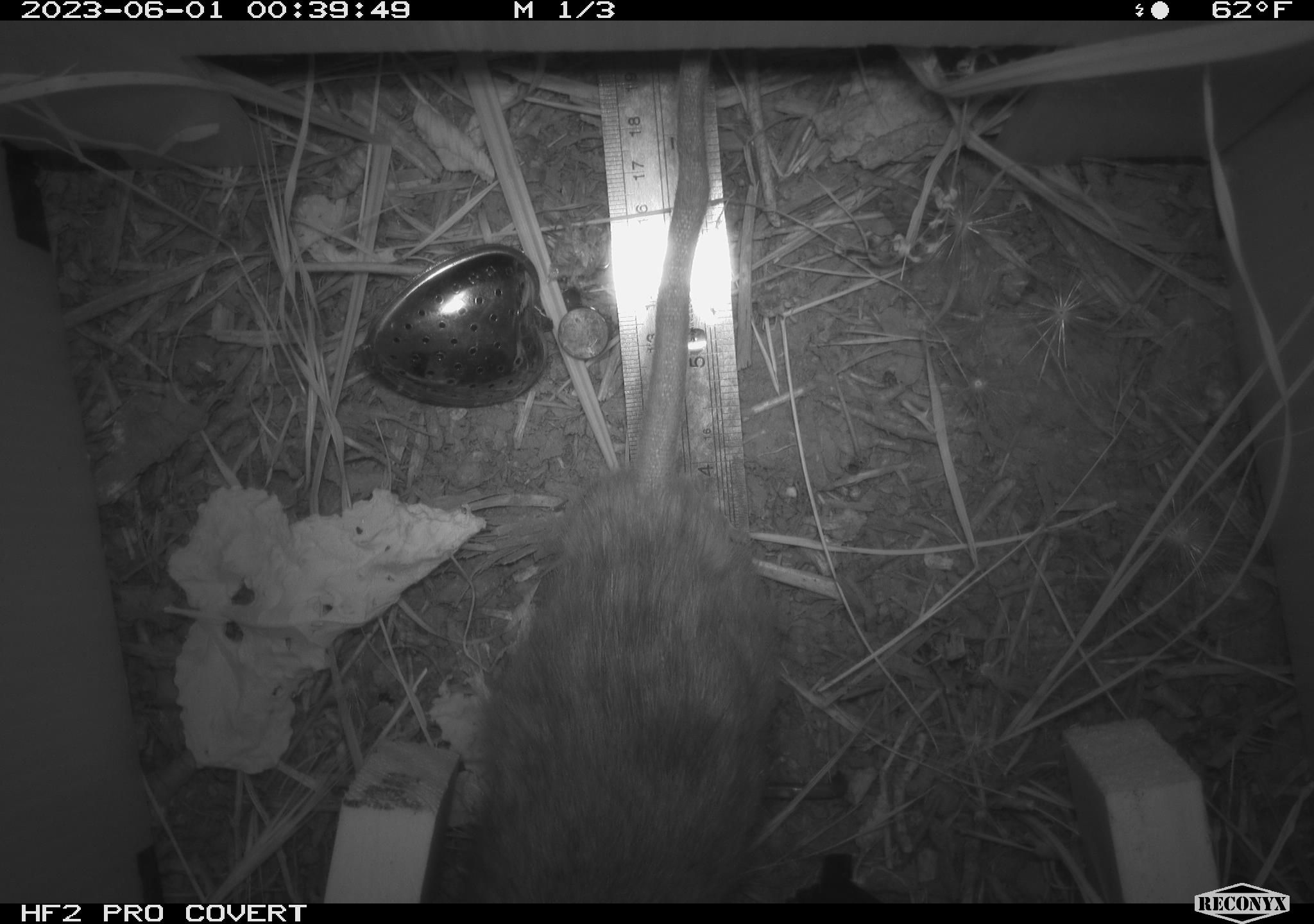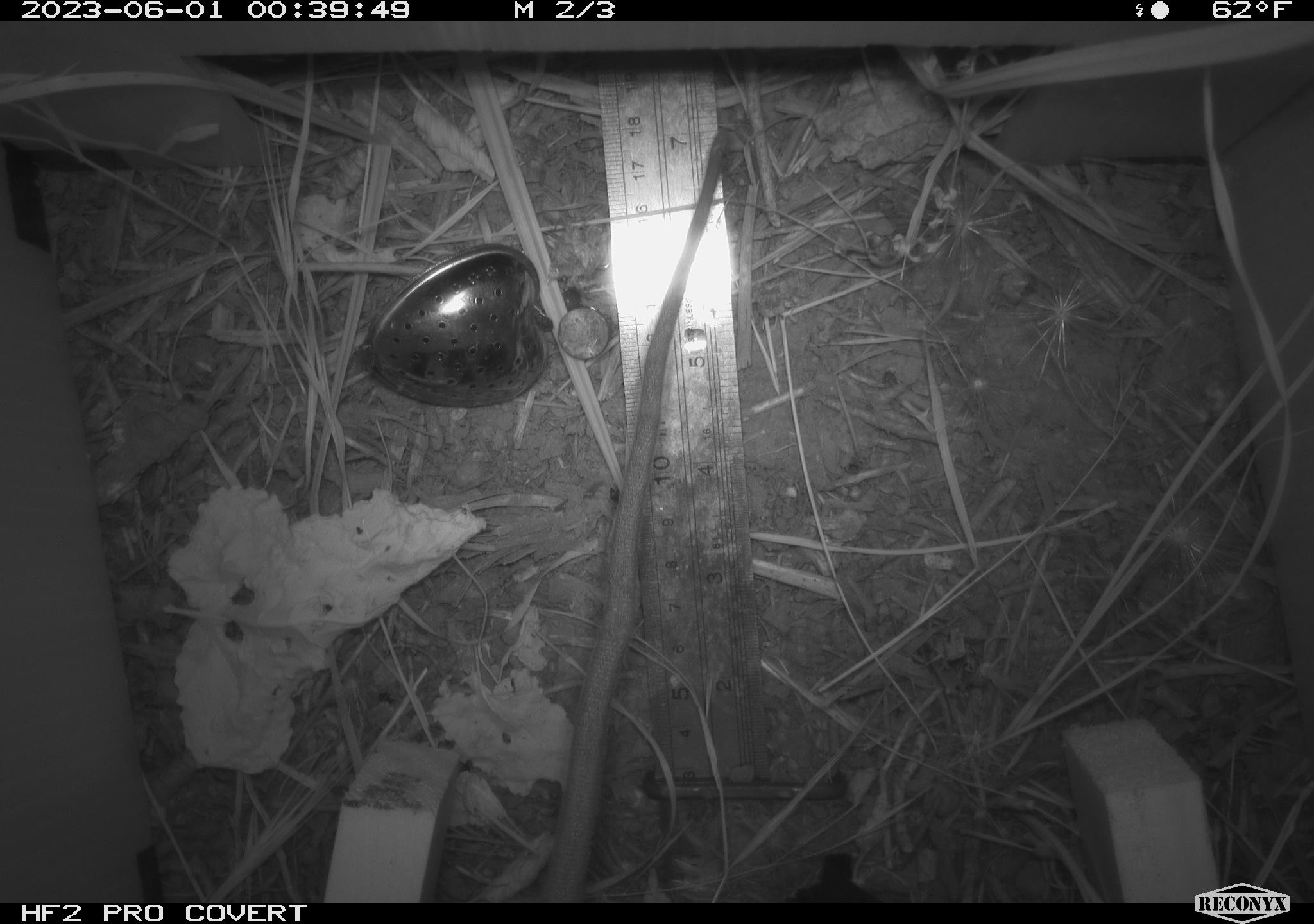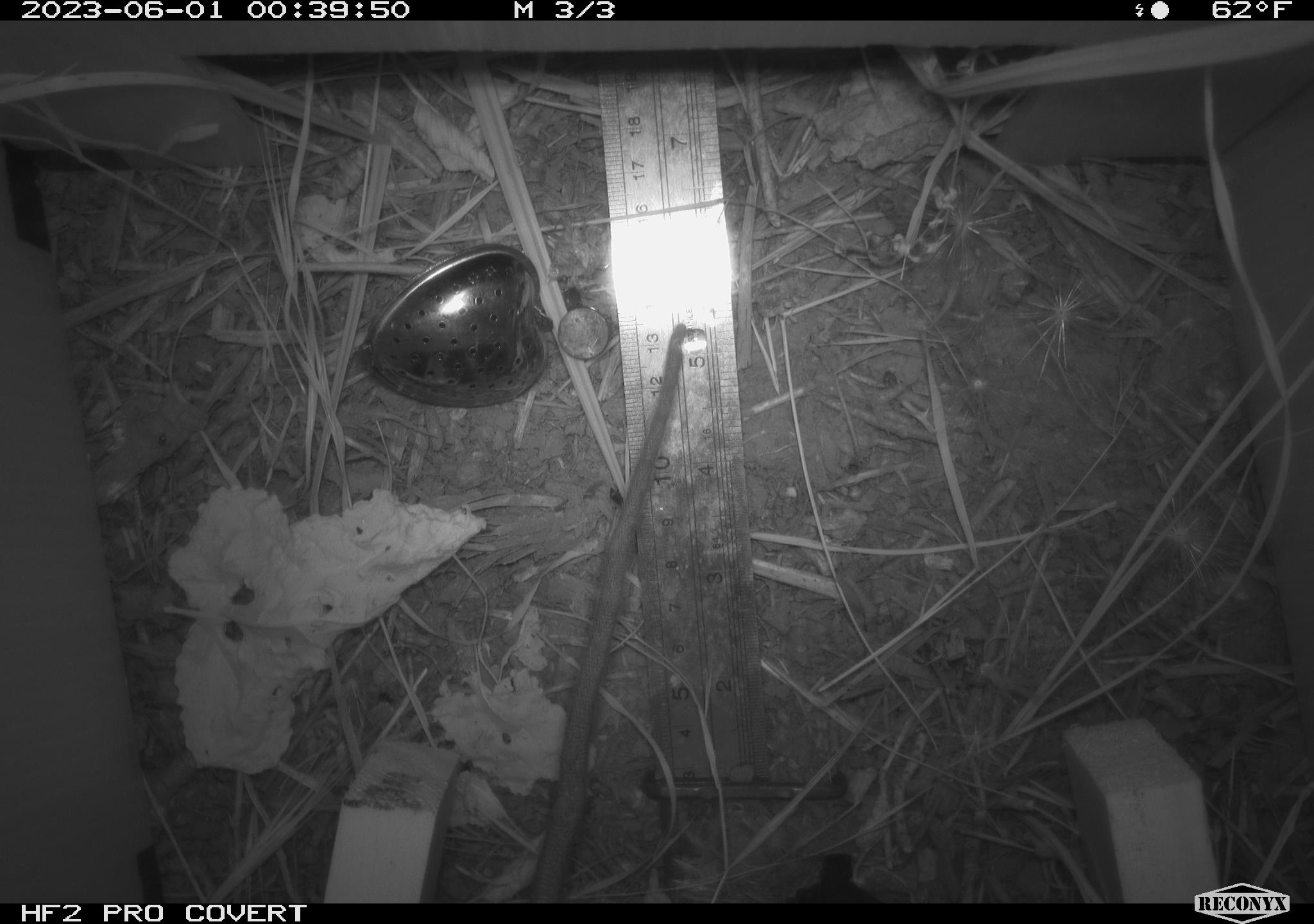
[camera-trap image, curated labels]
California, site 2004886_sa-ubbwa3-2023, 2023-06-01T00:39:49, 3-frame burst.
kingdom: Animalia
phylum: Chordata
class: Mammalia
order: Rodentia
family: Muridae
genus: Rattus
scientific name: Rattus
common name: rat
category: rattus species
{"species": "rattus species (rat) (Rattus)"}